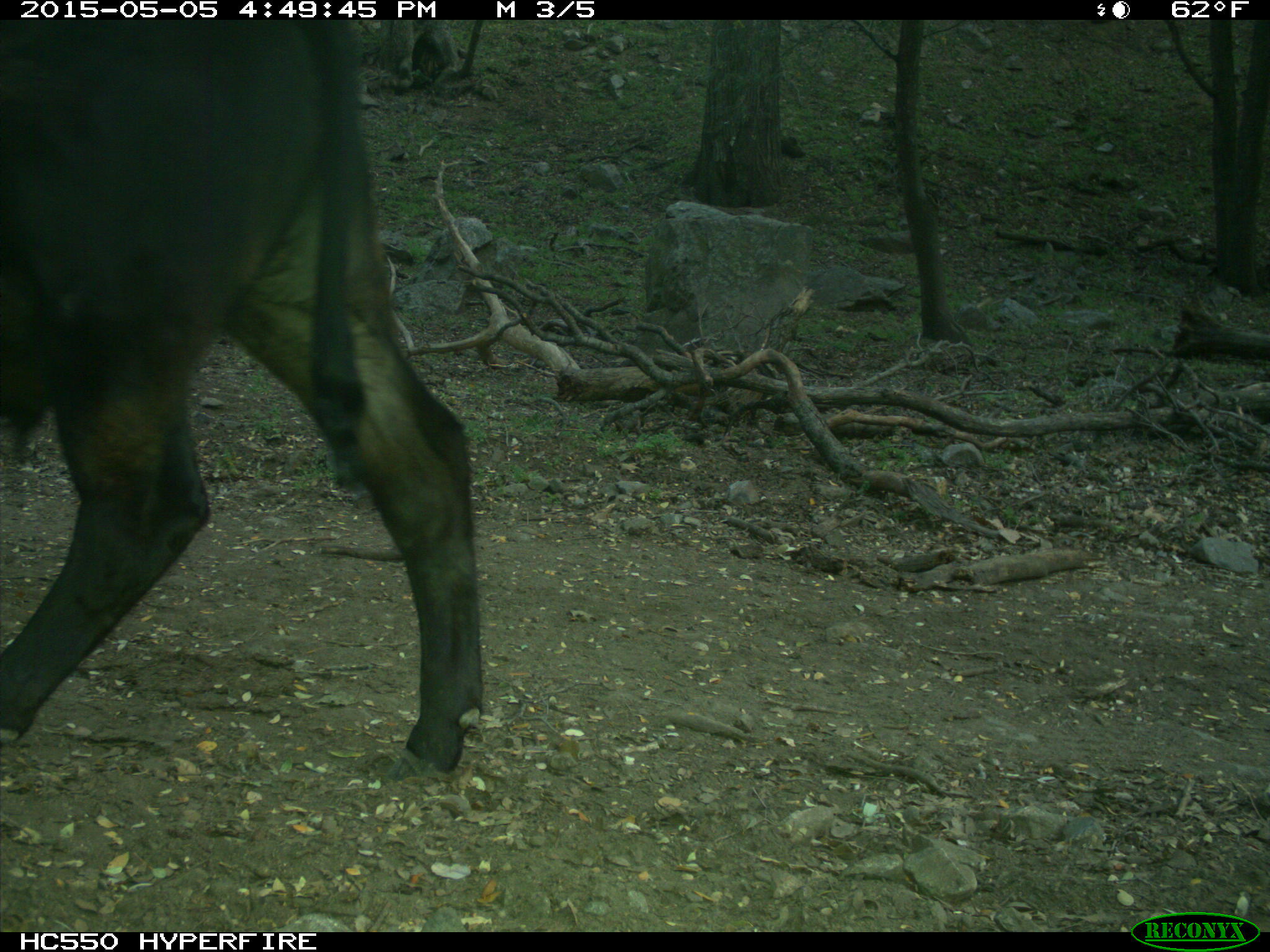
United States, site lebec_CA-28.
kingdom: Animalia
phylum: Chordata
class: Mammalia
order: Artiodactyla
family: Bovidae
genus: Bos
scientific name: Bos taurus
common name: domestic cow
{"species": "Bos taurus (domestic cow)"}